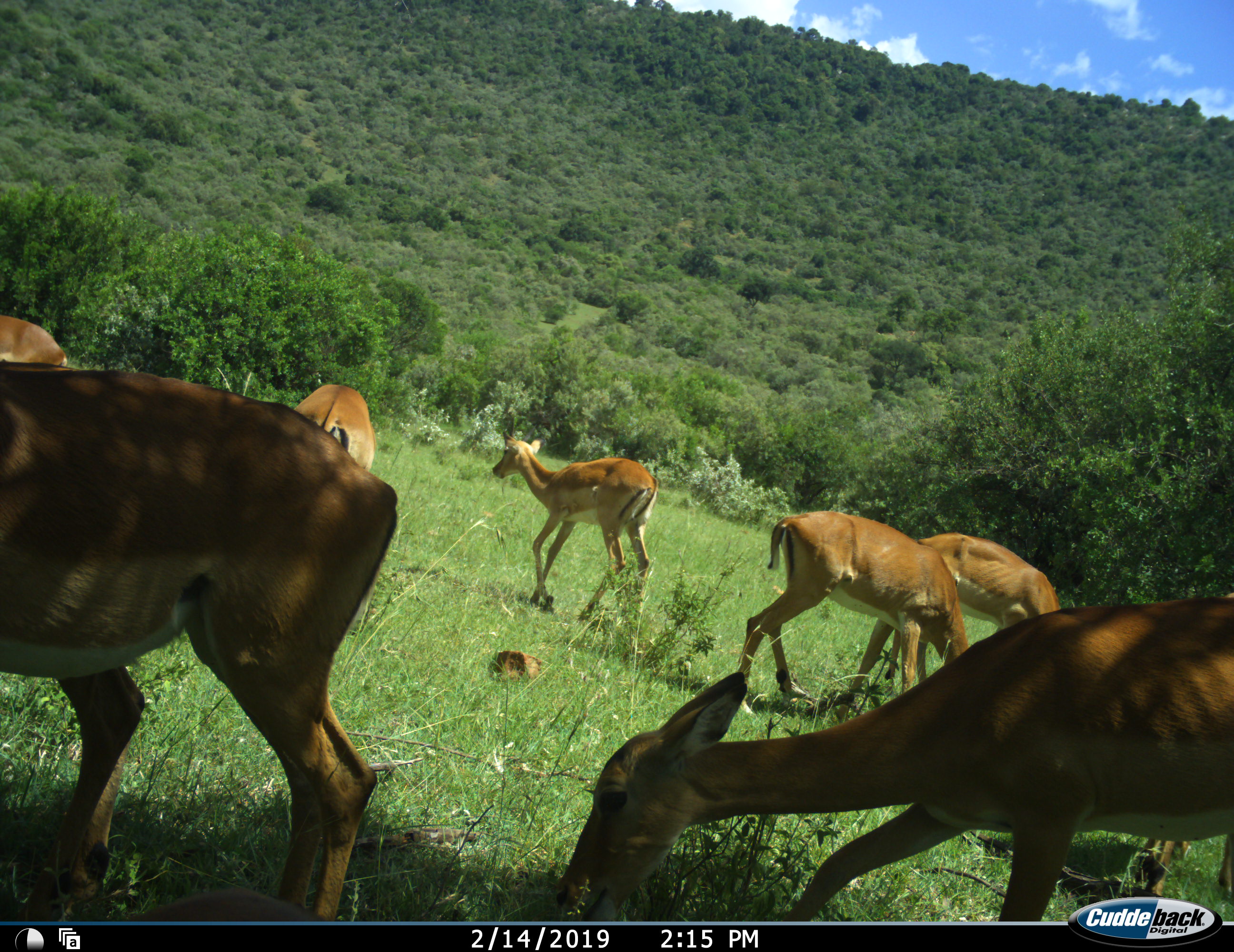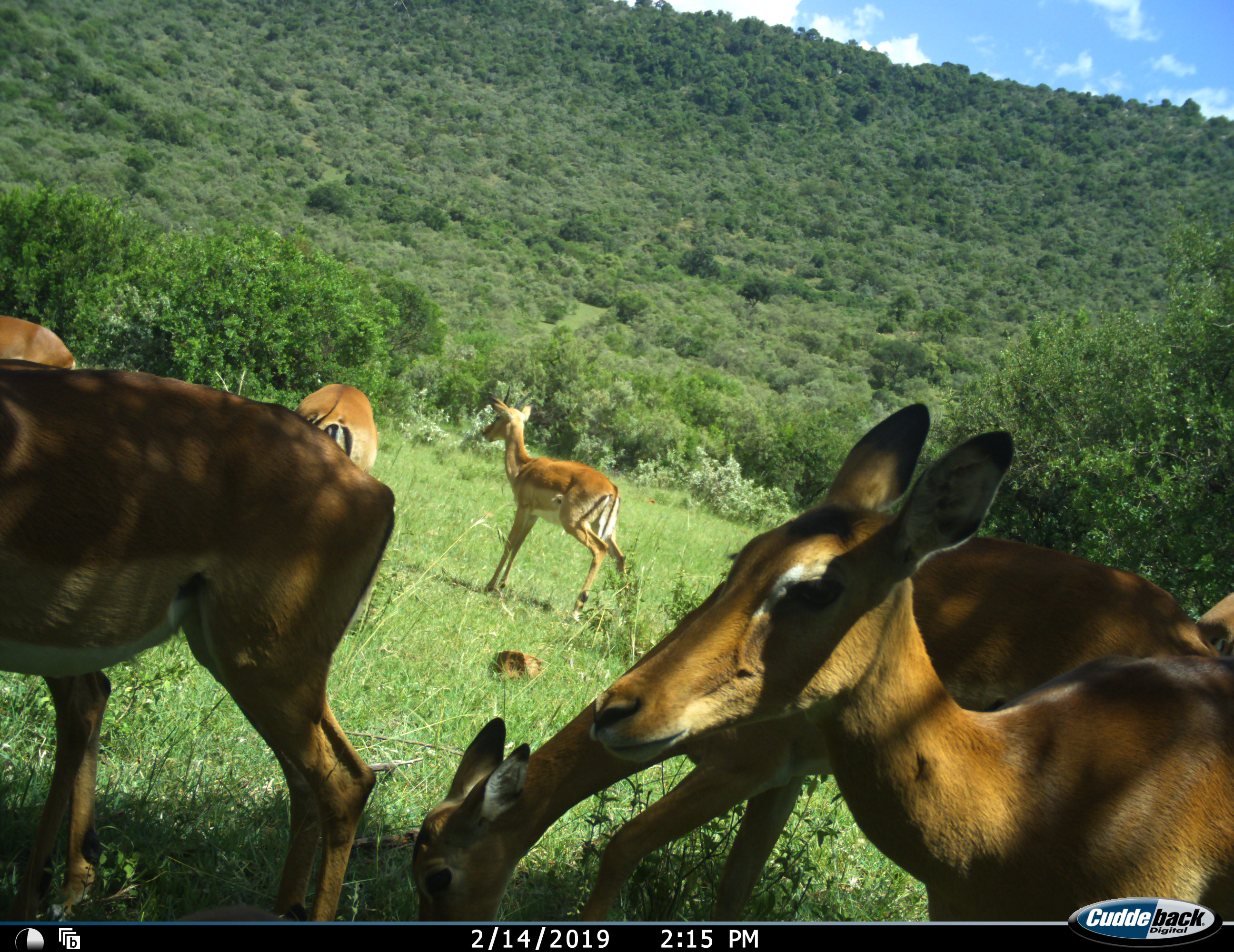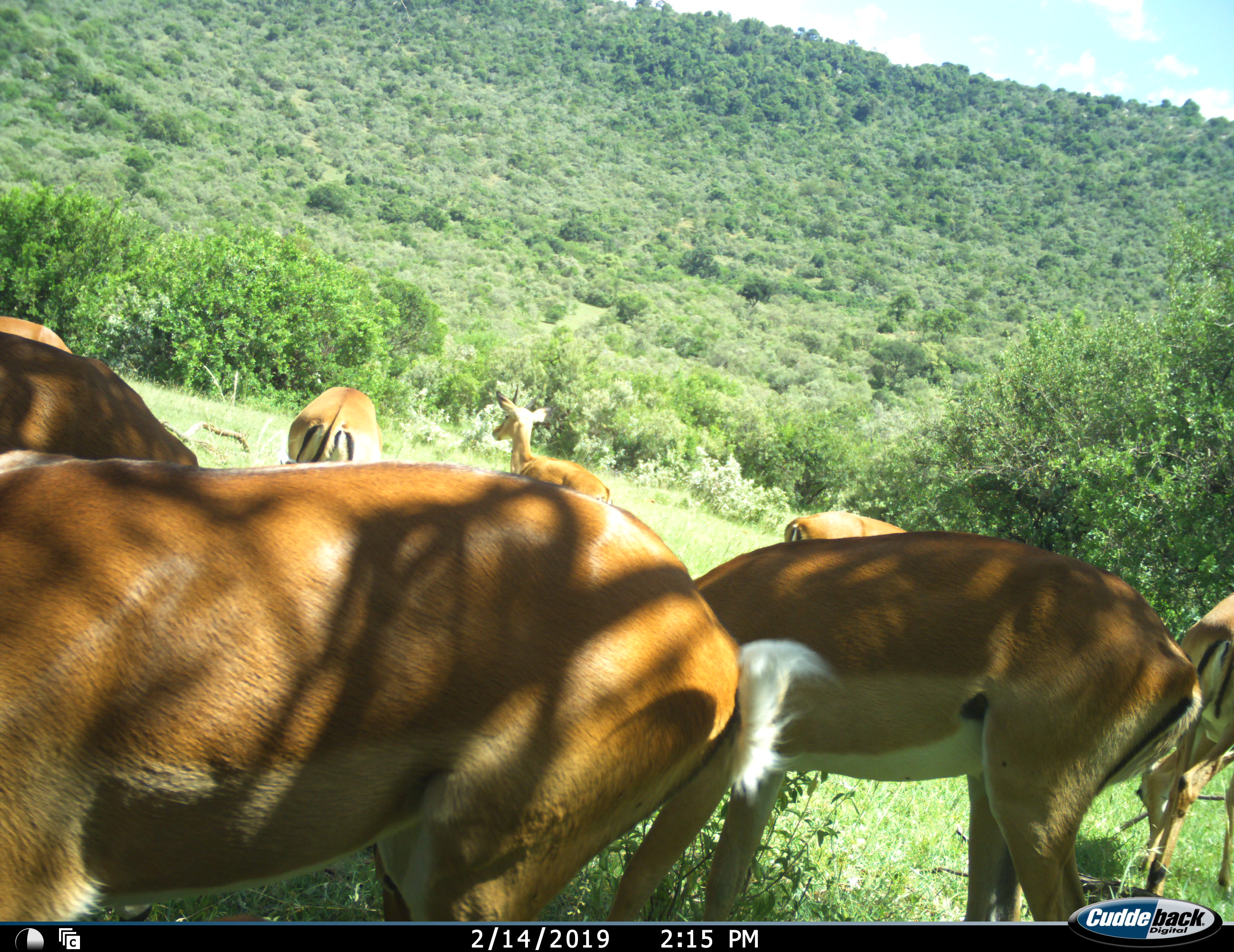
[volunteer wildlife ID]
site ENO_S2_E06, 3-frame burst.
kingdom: Animalia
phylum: Chordata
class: Mammalia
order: Artiodactyla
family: Bovidae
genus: Aepyceros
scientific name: Aepyceros melampus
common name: impala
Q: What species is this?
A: Impala (Aepyceros melampus).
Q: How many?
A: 8.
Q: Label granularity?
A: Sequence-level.